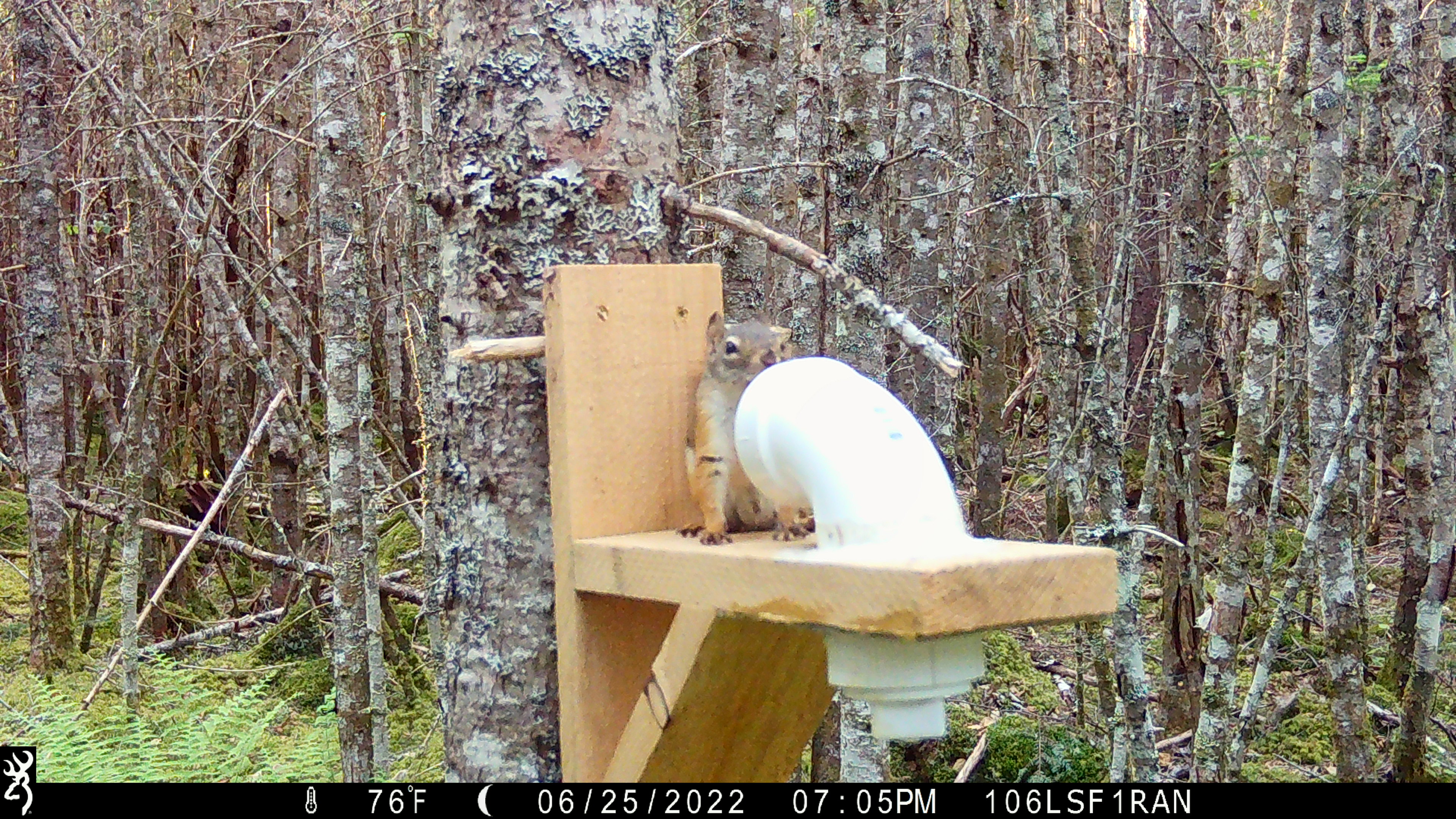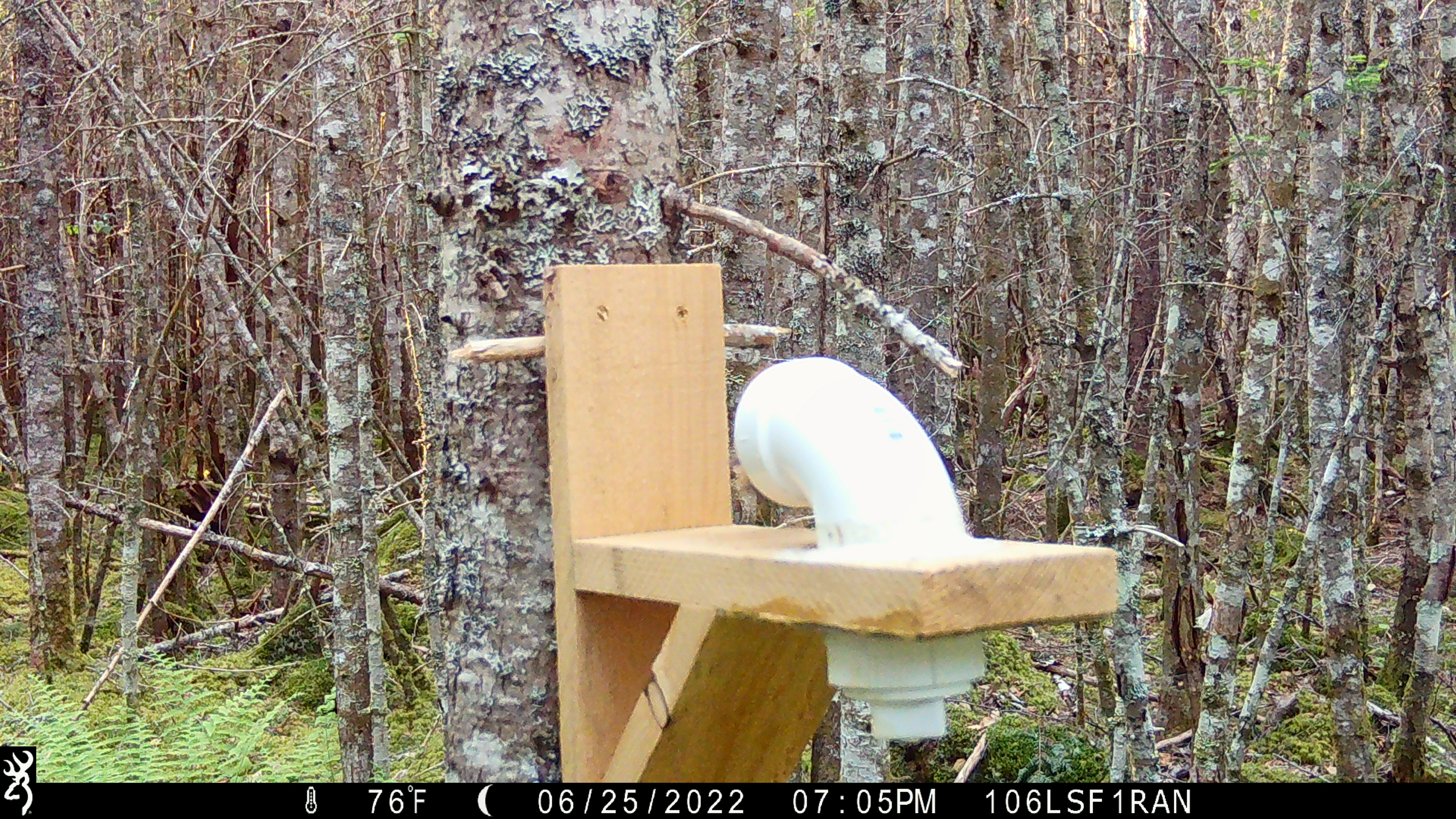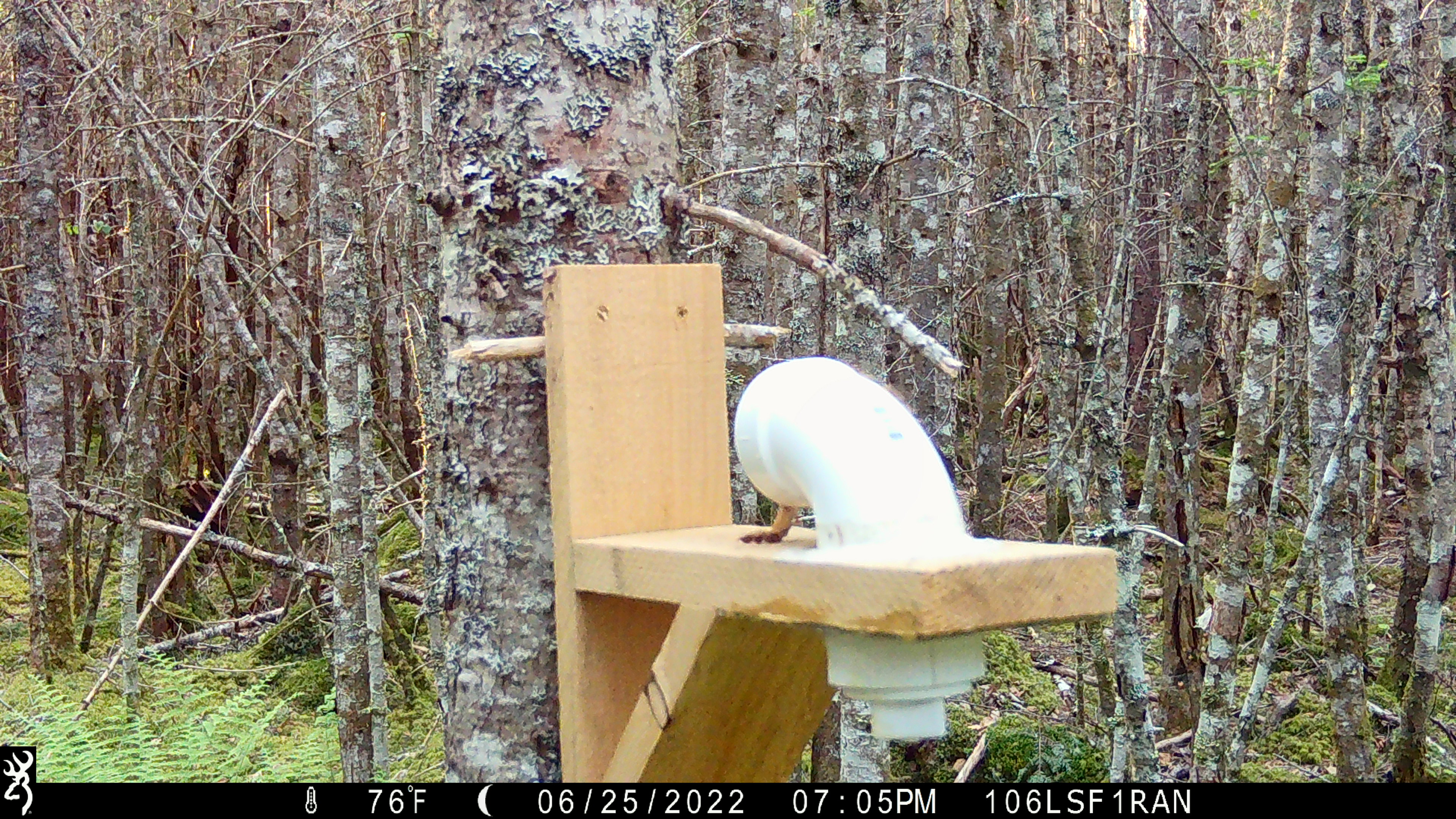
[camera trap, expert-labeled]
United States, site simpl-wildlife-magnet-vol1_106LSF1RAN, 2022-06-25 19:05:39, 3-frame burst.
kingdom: Animalia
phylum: Chordata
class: Mammalia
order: Rodentia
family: Sciuridae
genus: Tamiasciurus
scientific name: Tamiasciurus hudsonicus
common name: red squirrel